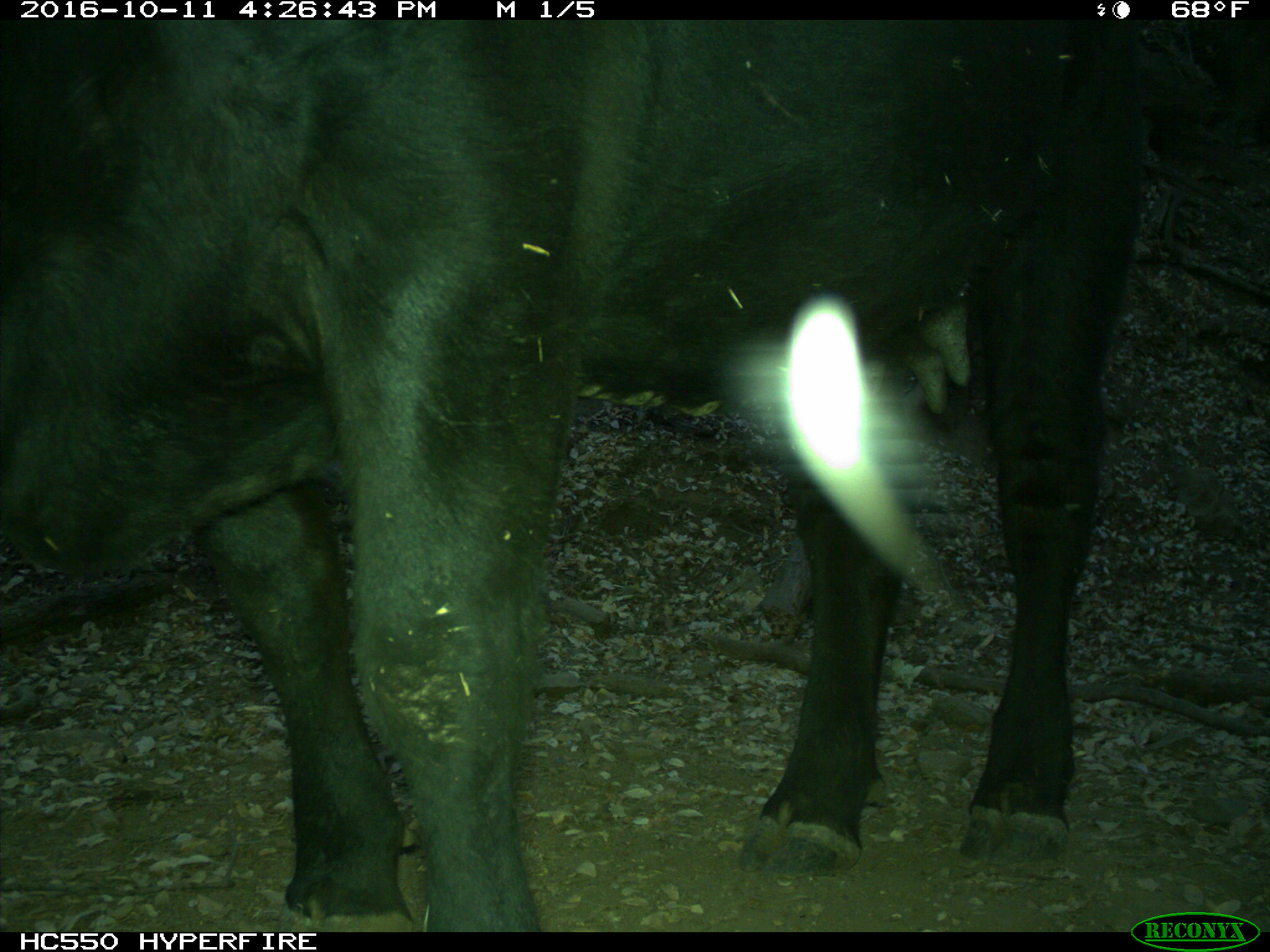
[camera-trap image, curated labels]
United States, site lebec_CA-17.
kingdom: Animalia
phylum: Chordata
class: Mammalia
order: Artiodactyla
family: Bovidae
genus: Bos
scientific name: Bos taurus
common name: domestic cow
Bos taurus (domestic cow).